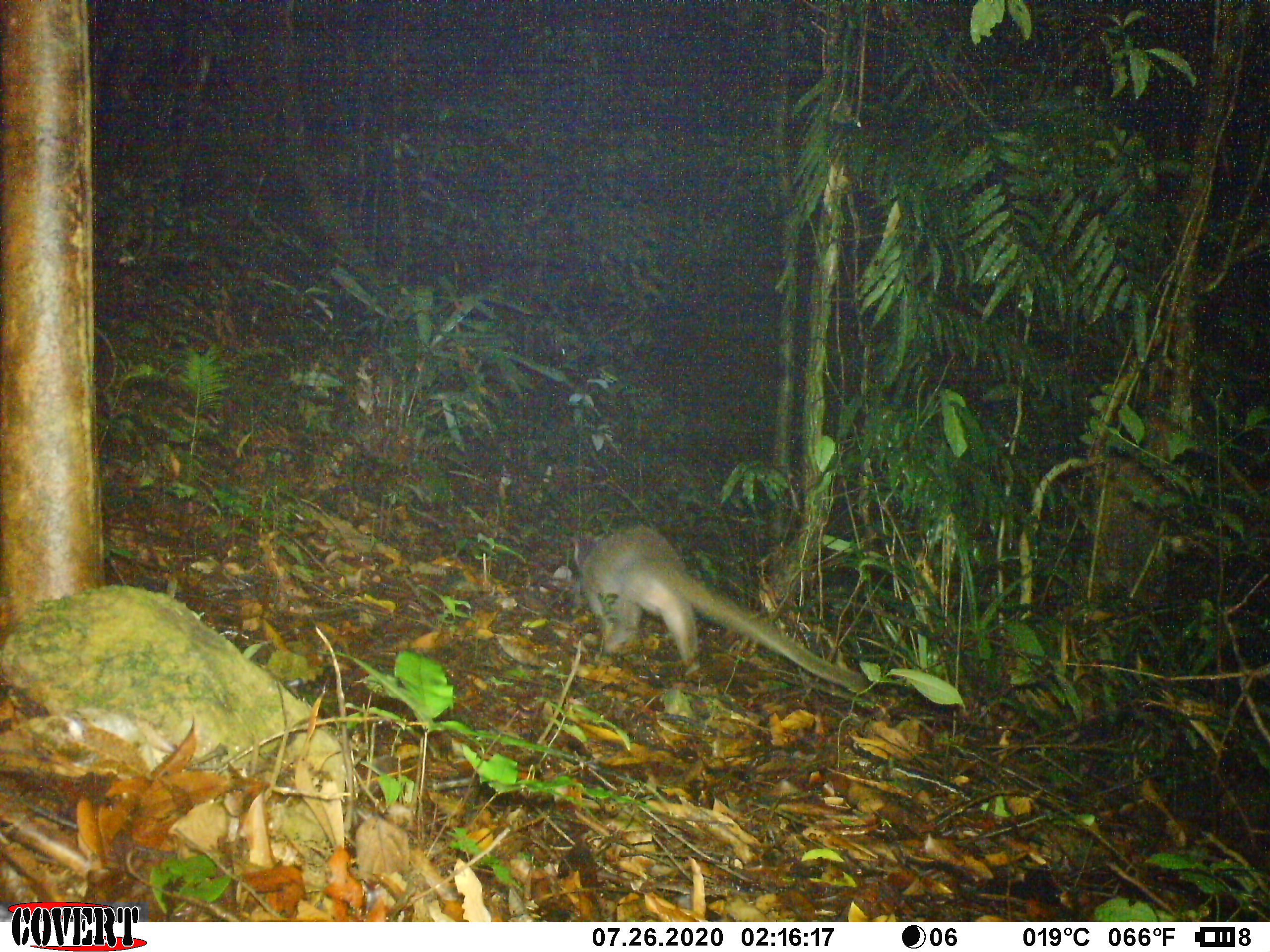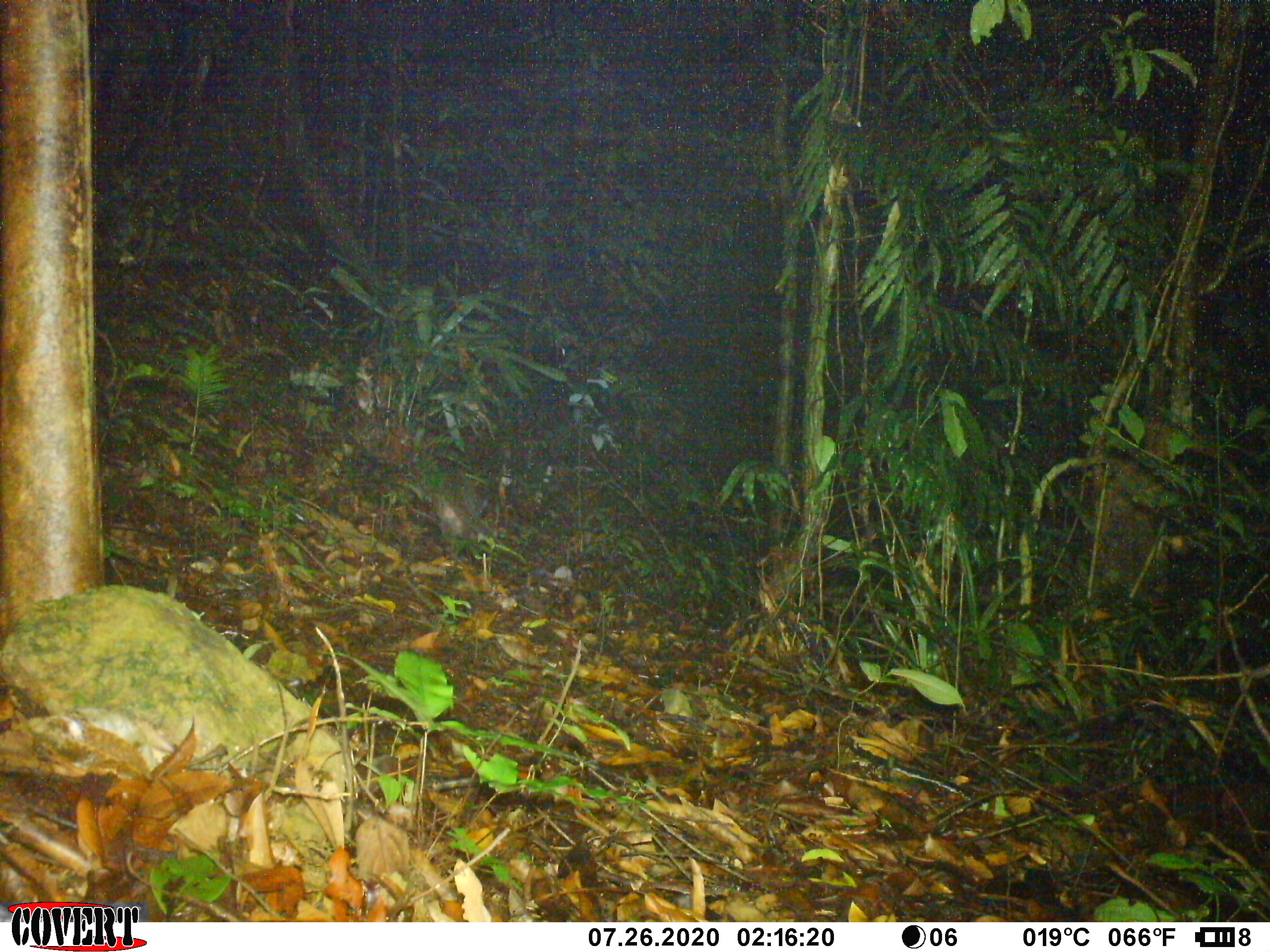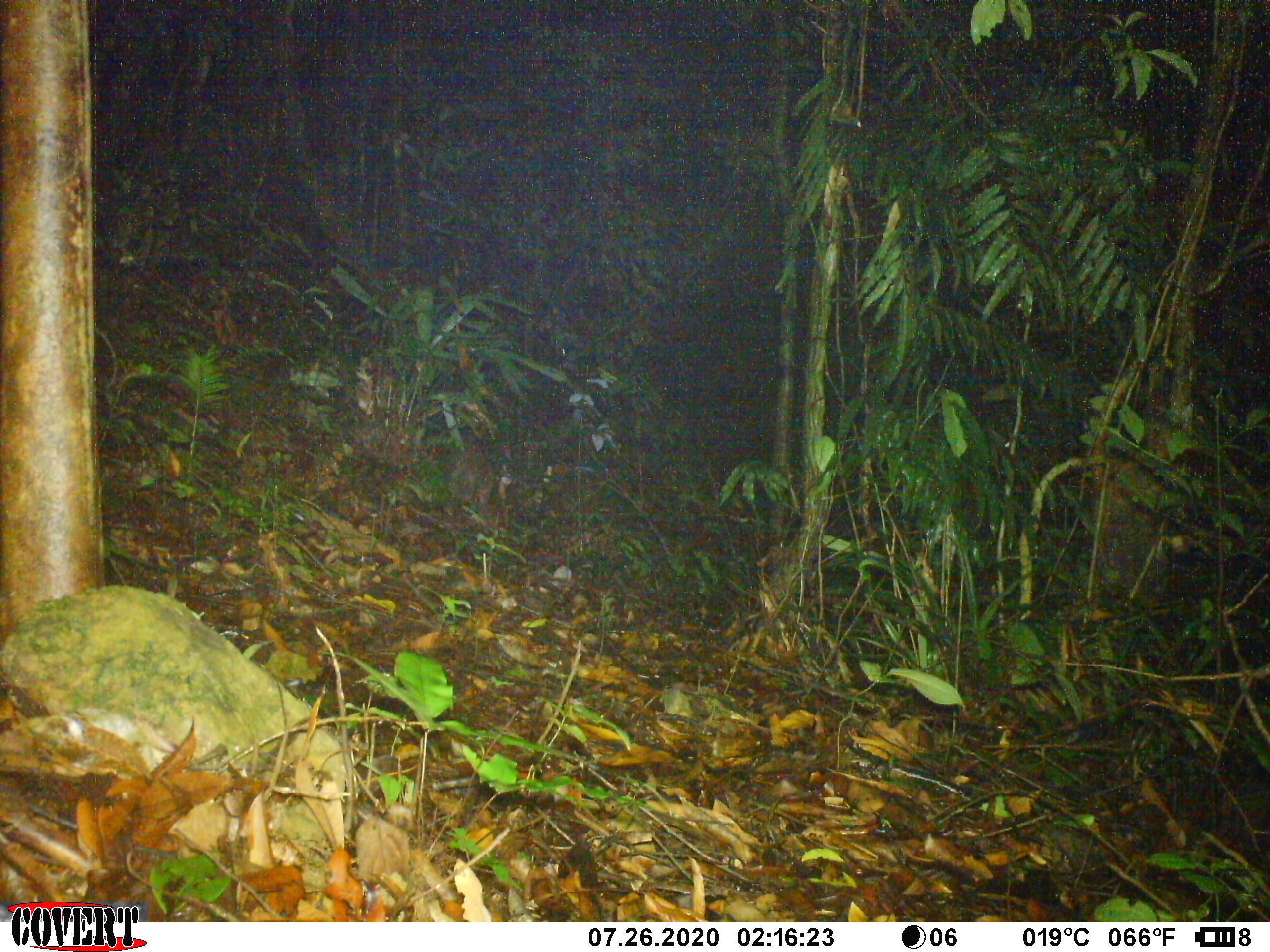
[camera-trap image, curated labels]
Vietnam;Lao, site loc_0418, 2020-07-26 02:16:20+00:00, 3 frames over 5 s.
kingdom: Animalia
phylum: Chordata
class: Mammalia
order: Carnivora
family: Viverridae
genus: Paguma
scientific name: Paguma larvata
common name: masked palm civet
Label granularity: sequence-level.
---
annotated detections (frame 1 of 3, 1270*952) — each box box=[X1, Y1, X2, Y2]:
masked palm civet: box=[569, 524, 866, 691]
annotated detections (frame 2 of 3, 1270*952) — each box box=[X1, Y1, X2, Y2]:
masked palm civet: box=[431, 487, 497, 539]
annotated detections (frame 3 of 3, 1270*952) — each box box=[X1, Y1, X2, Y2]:
masked palm civet: box=[449, 442, 492, 502]